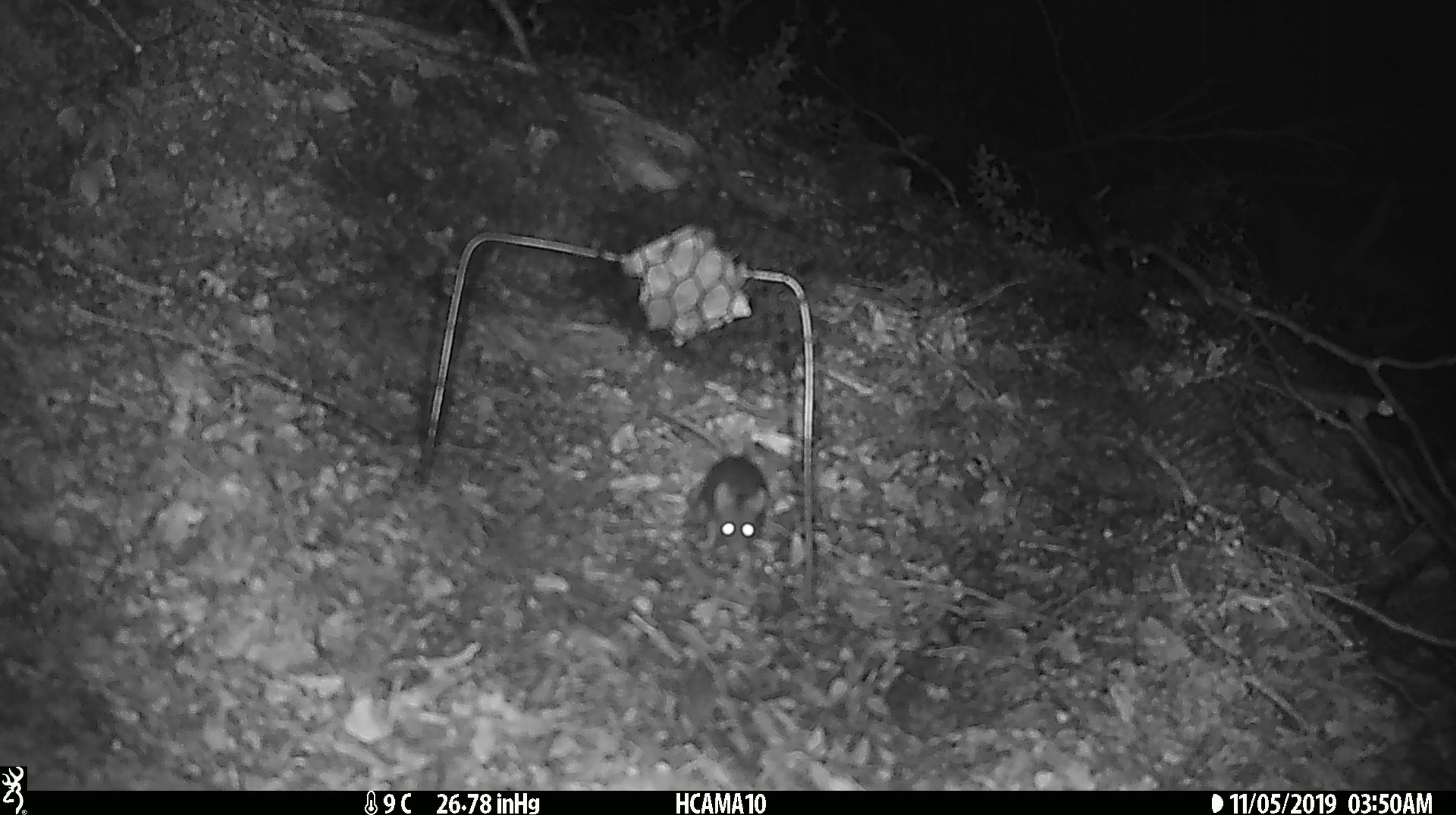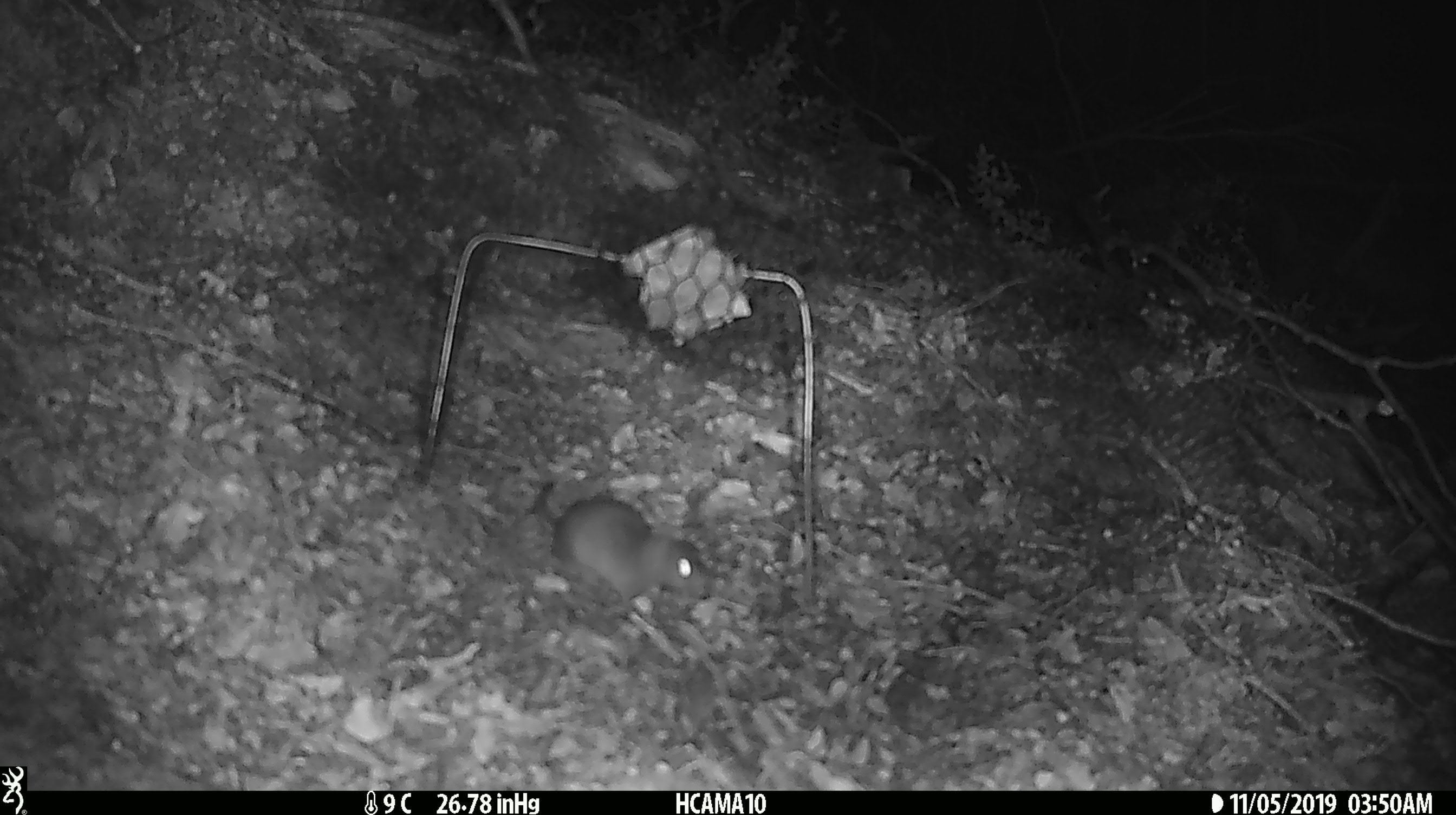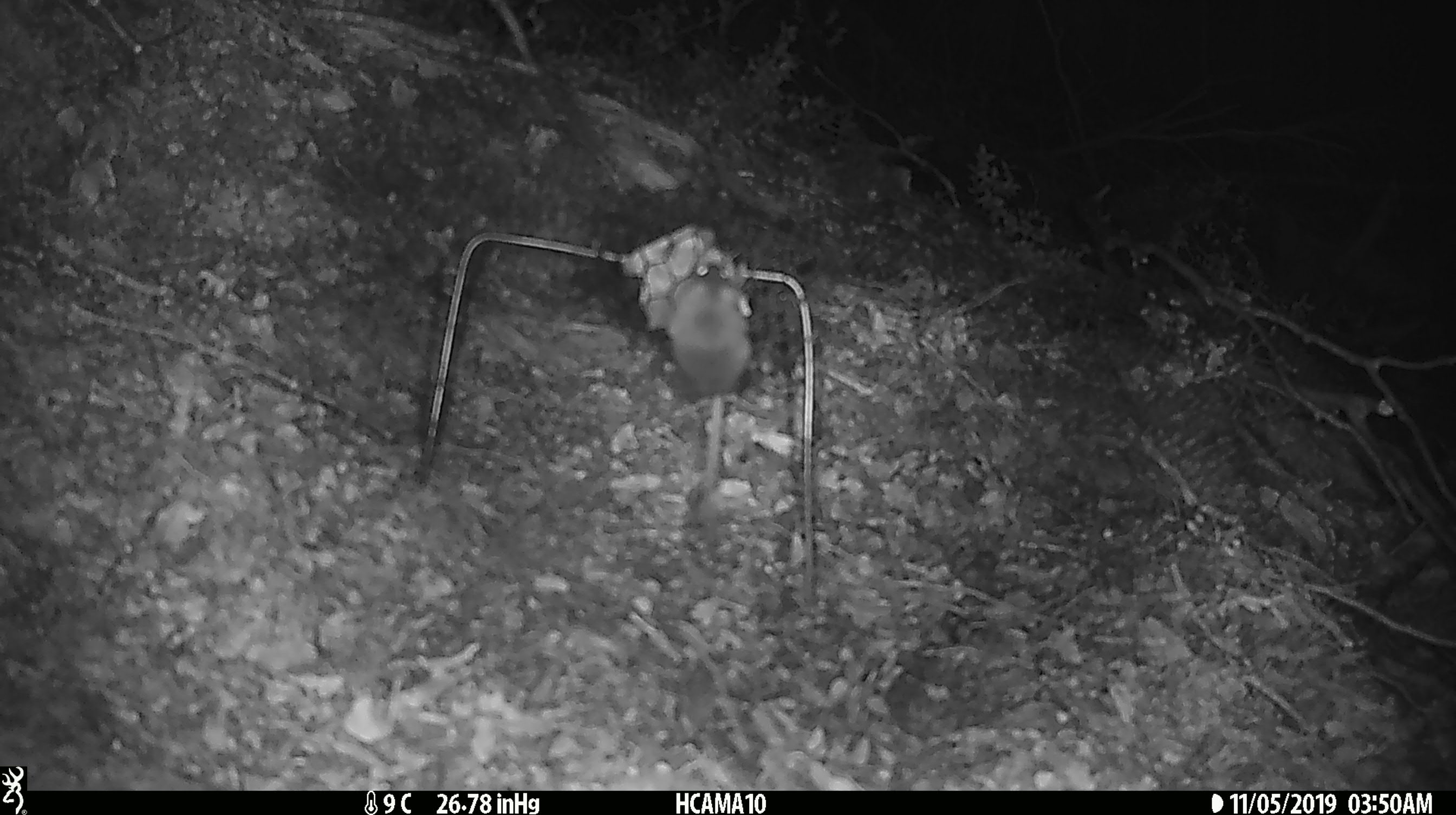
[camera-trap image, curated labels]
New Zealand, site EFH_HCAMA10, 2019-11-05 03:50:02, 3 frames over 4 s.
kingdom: Animalia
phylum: Chordata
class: Mammalia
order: Rodentia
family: Muridae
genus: Mus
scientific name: Mus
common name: mouse